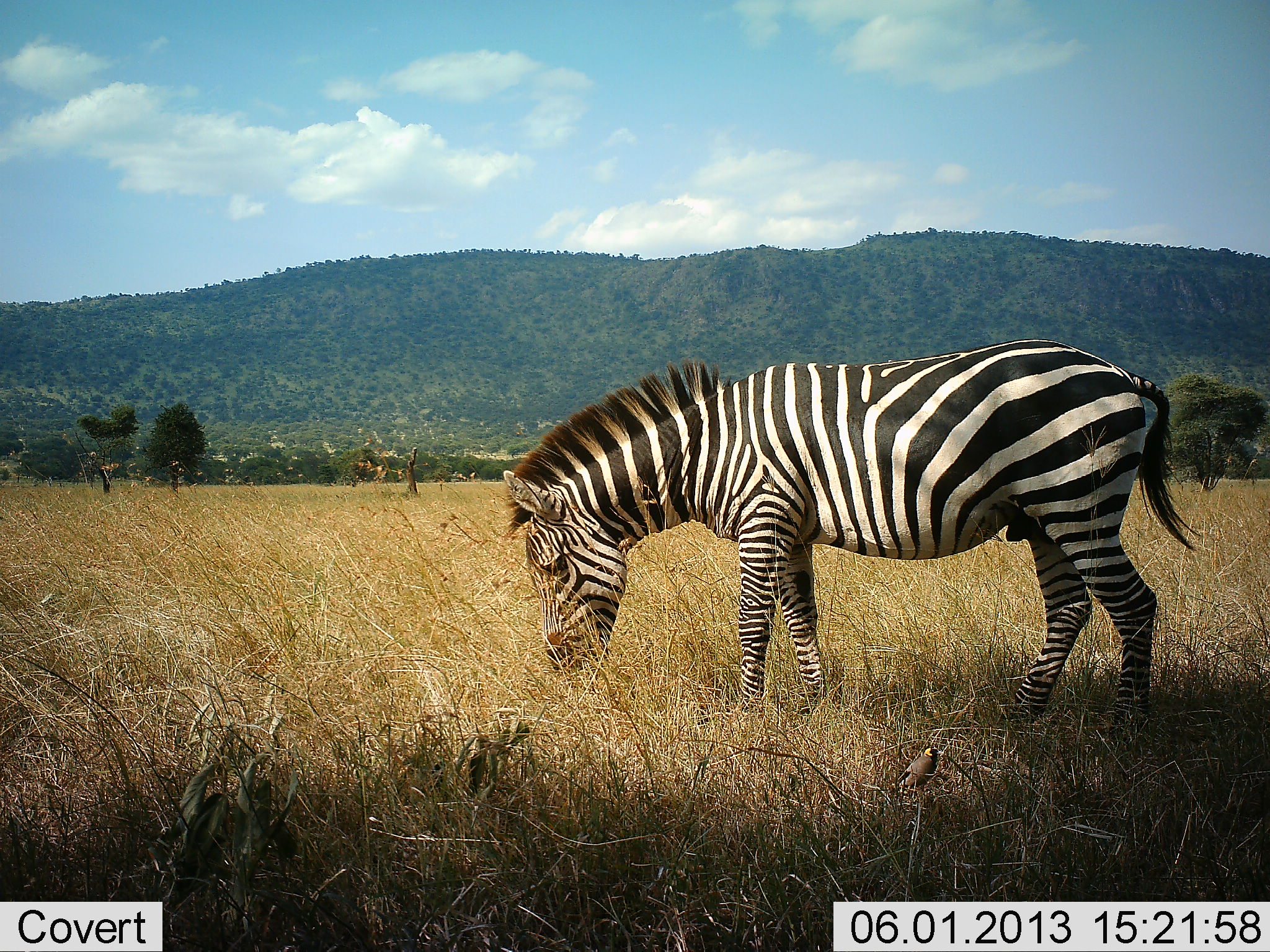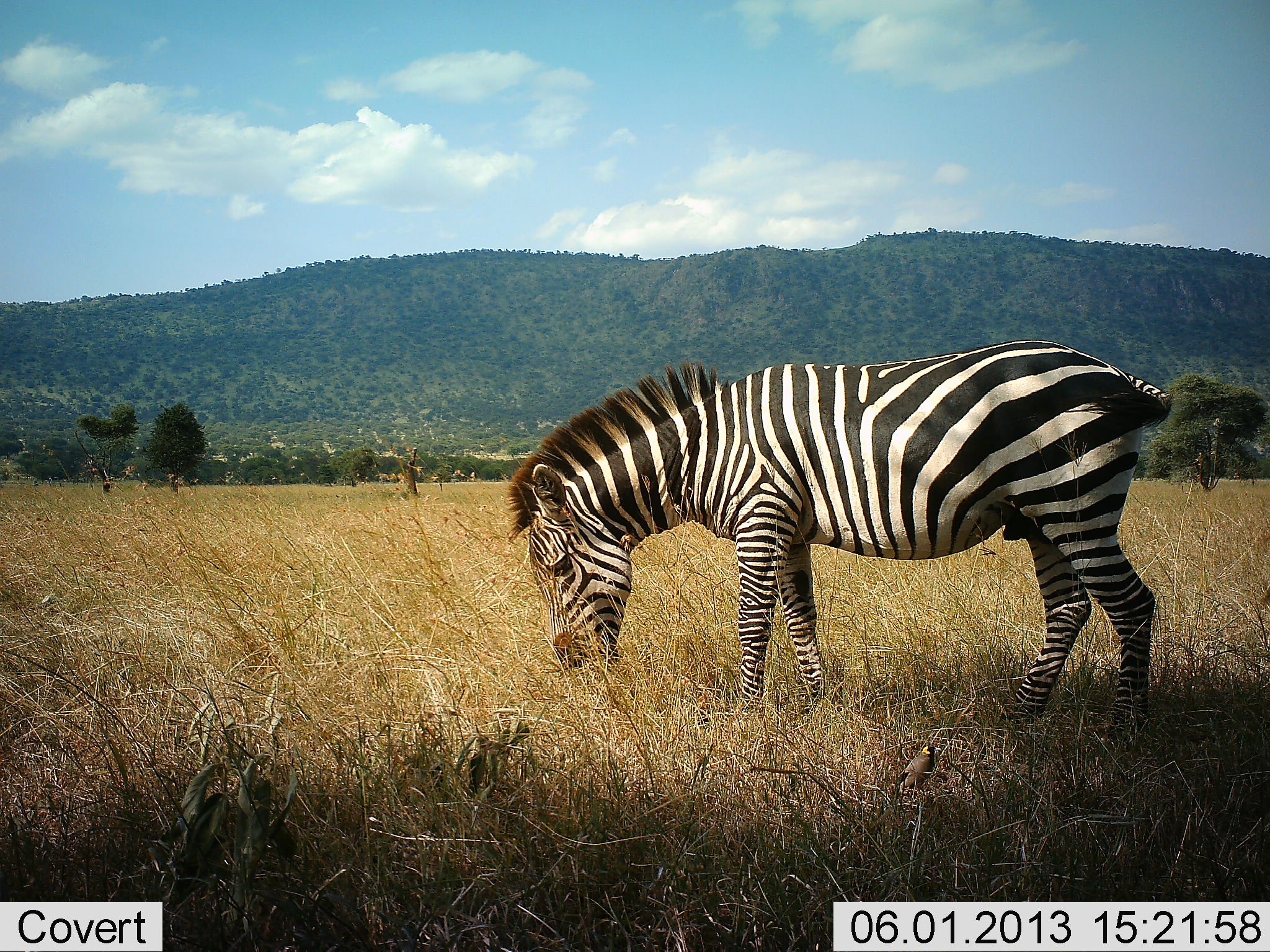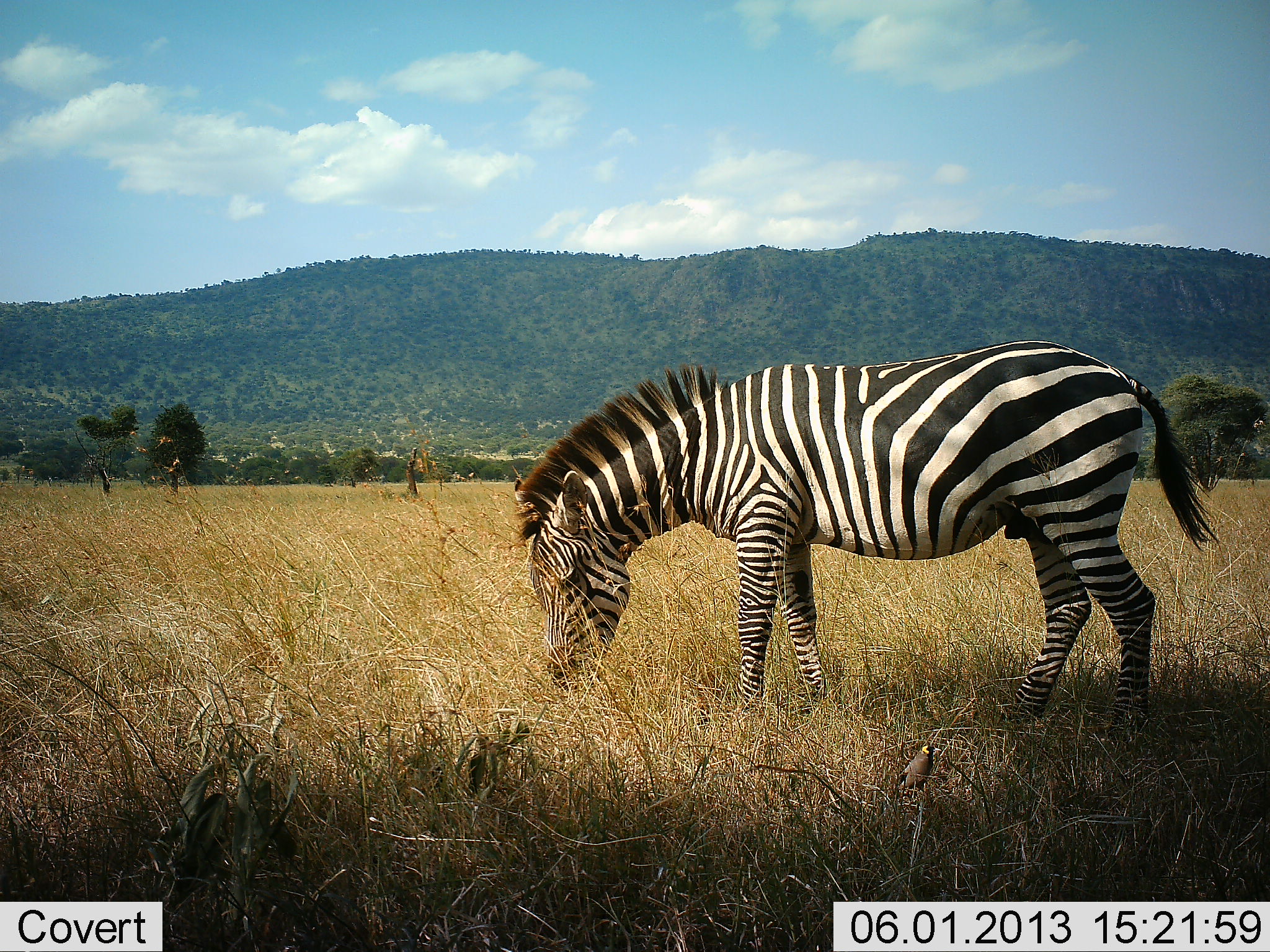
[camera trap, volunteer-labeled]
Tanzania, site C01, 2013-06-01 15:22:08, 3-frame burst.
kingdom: Animalia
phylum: Chordata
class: Mammalia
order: Perissodactyla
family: Equidae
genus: Equus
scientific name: Equus quagga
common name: plains zebra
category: zebra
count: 1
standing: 15%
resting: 0%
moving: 0%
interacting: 0%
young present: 0%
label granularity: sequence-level